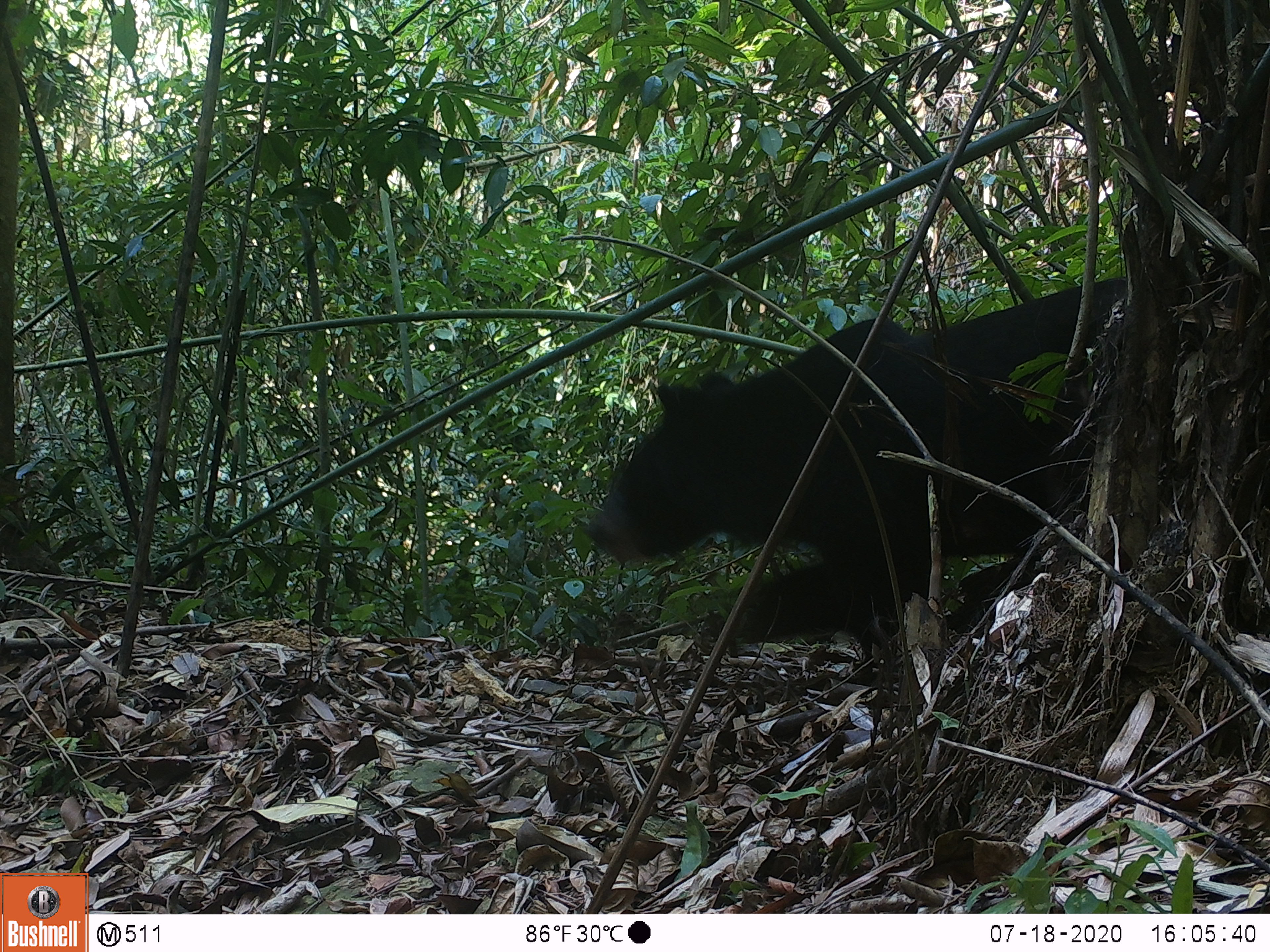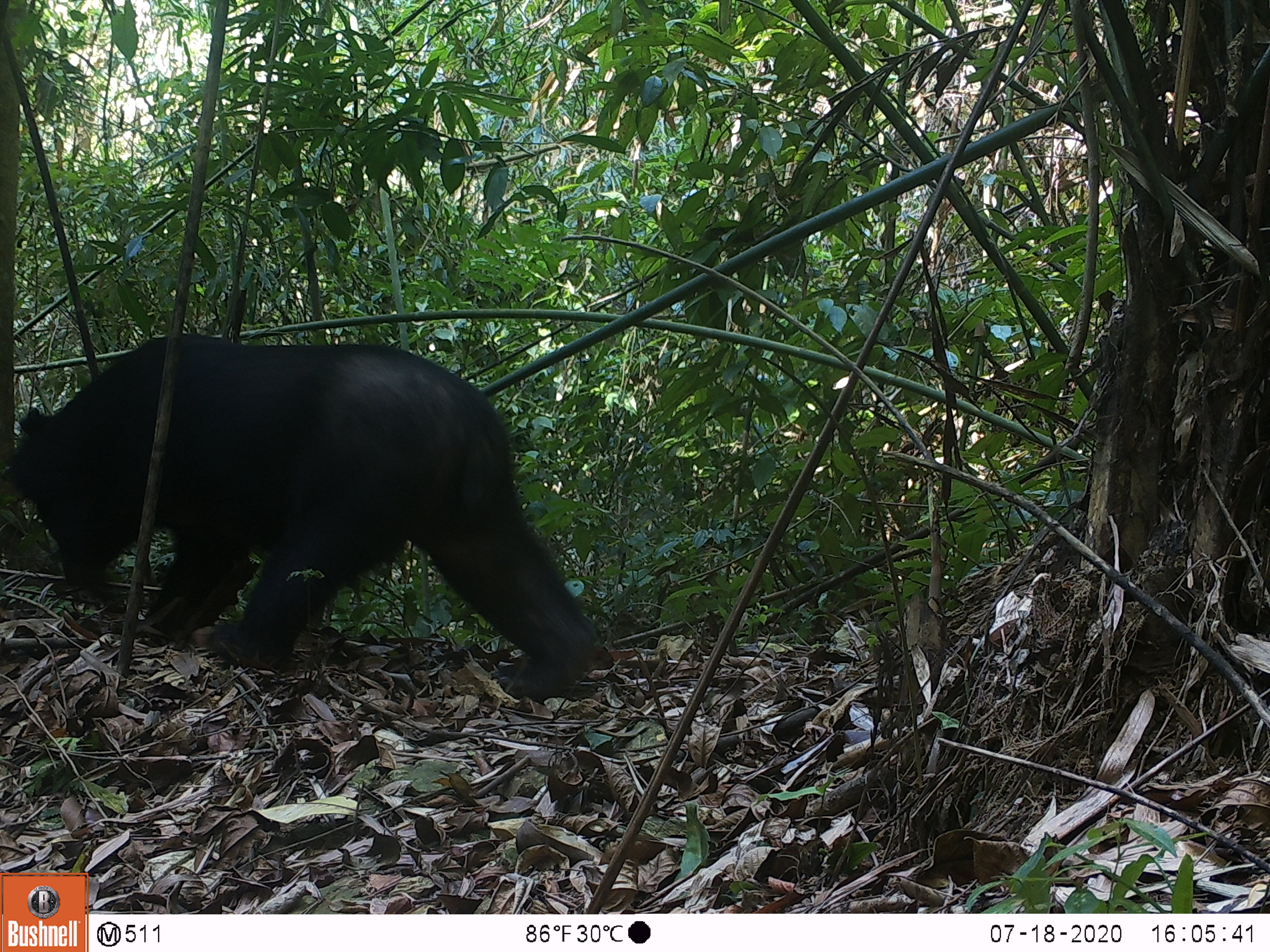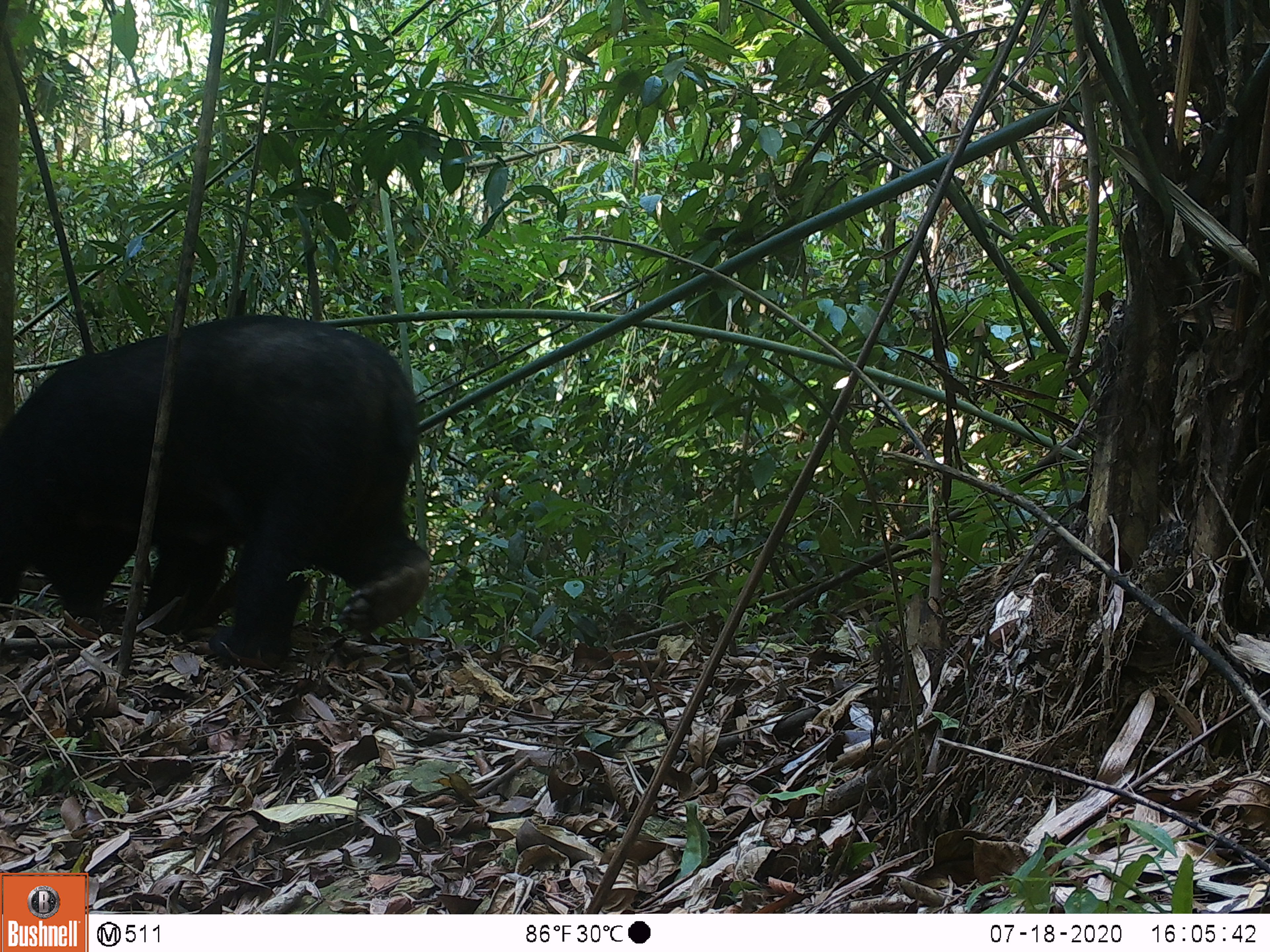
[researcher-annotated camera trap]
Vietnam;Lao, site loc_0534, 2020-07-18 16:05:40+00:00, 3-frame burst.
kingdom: Animalia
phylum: Chordata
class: Mammalia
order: Carnivora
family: Ursidae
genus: Ursus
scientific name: Ursus thibetanus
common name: asian black bear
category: asiatic black bear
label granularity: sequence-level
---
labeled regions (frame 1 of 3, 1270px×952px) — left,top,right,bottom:
asiatic black bear: 584,275,1127,685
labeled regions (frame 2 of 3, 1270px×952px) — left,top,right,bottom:
asiatic black bear: 4,331,605,703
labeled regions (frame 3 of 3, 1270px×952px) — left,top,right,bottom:
asiatic black bear: 0,313,432,670